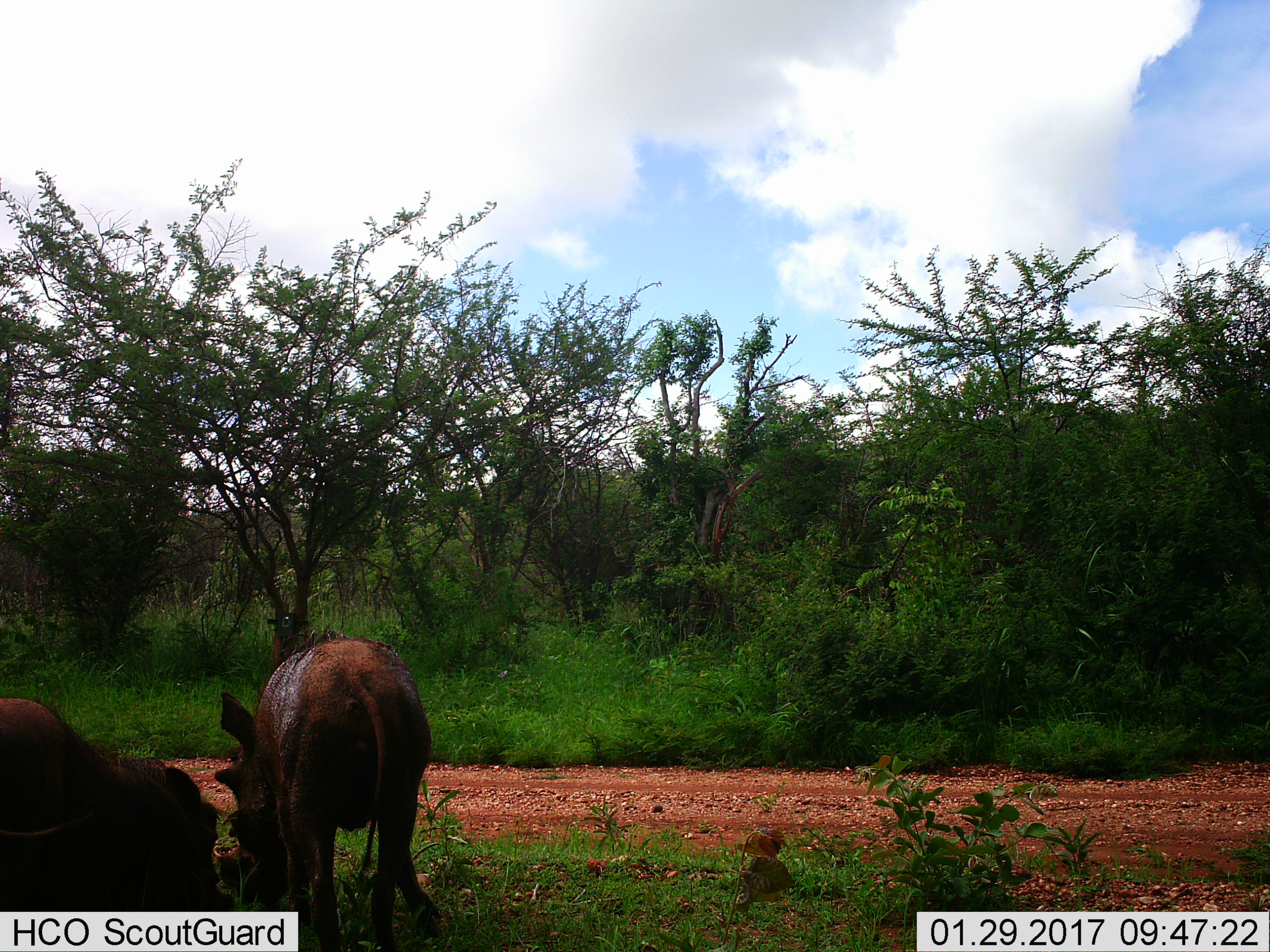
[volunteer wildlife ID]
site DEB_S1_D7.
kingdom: Animalia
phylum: Chordata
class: Mammalia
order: Artiodactyla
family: Suidae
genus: Phacochoerus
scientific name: Phacochoerus africanus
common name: warthog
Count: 2.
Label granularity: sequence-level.